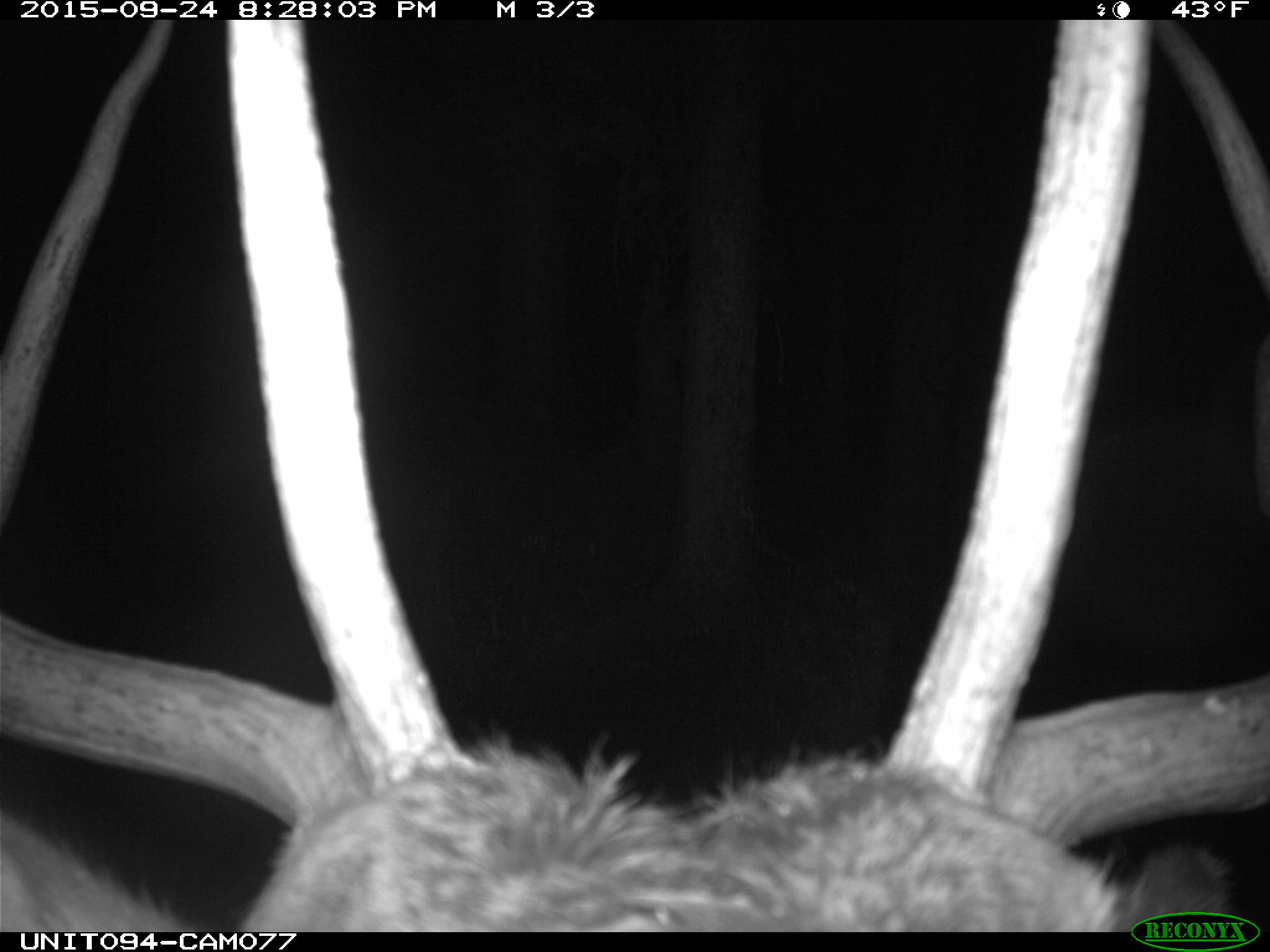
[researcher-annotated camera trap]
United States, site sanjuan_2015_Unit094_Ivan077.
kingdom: Animalia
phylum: Chordata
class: Mammalia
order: Artiodactyla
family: Cervidae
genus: Cervus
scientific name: Cervus elaphus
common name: red deer